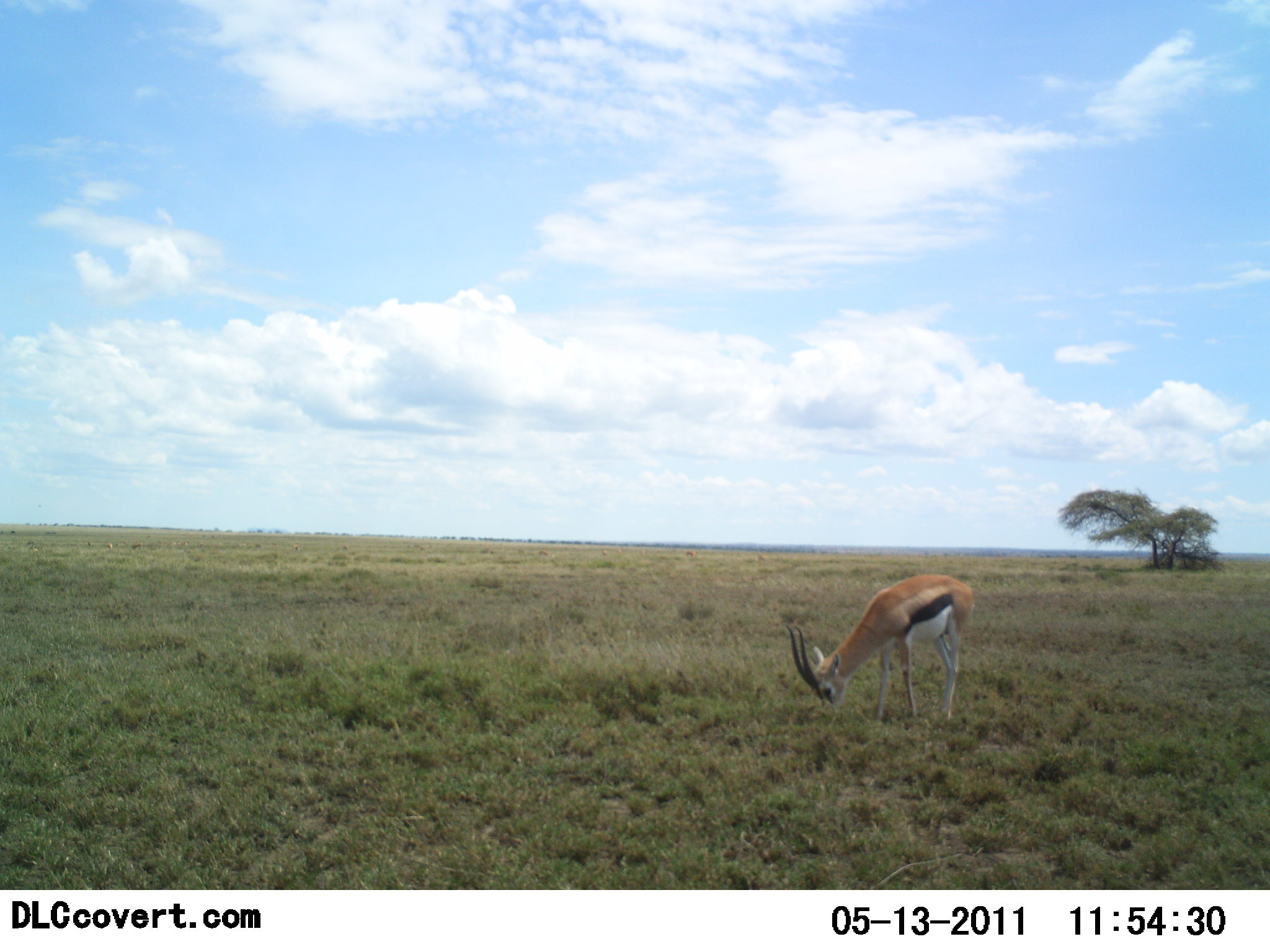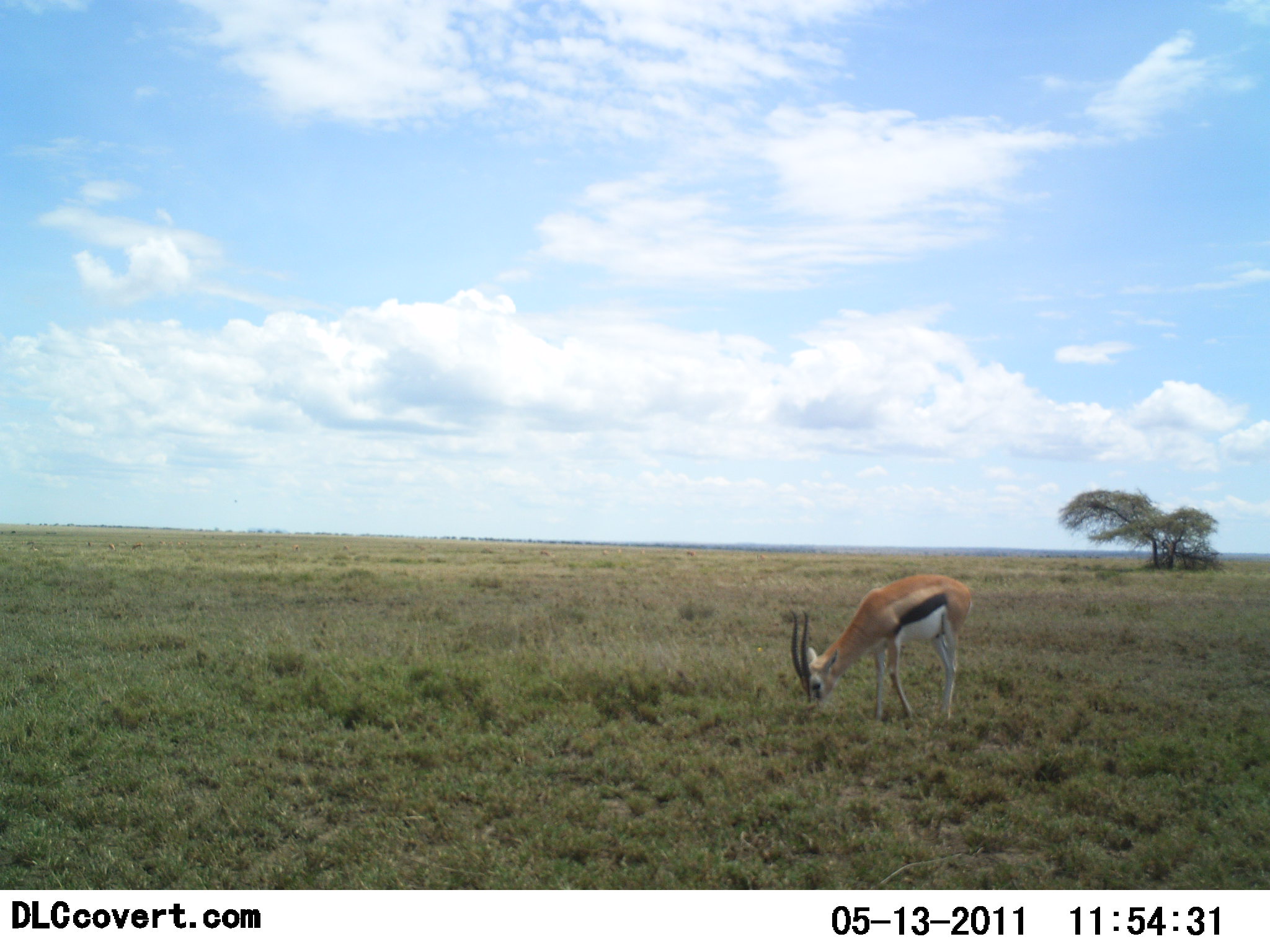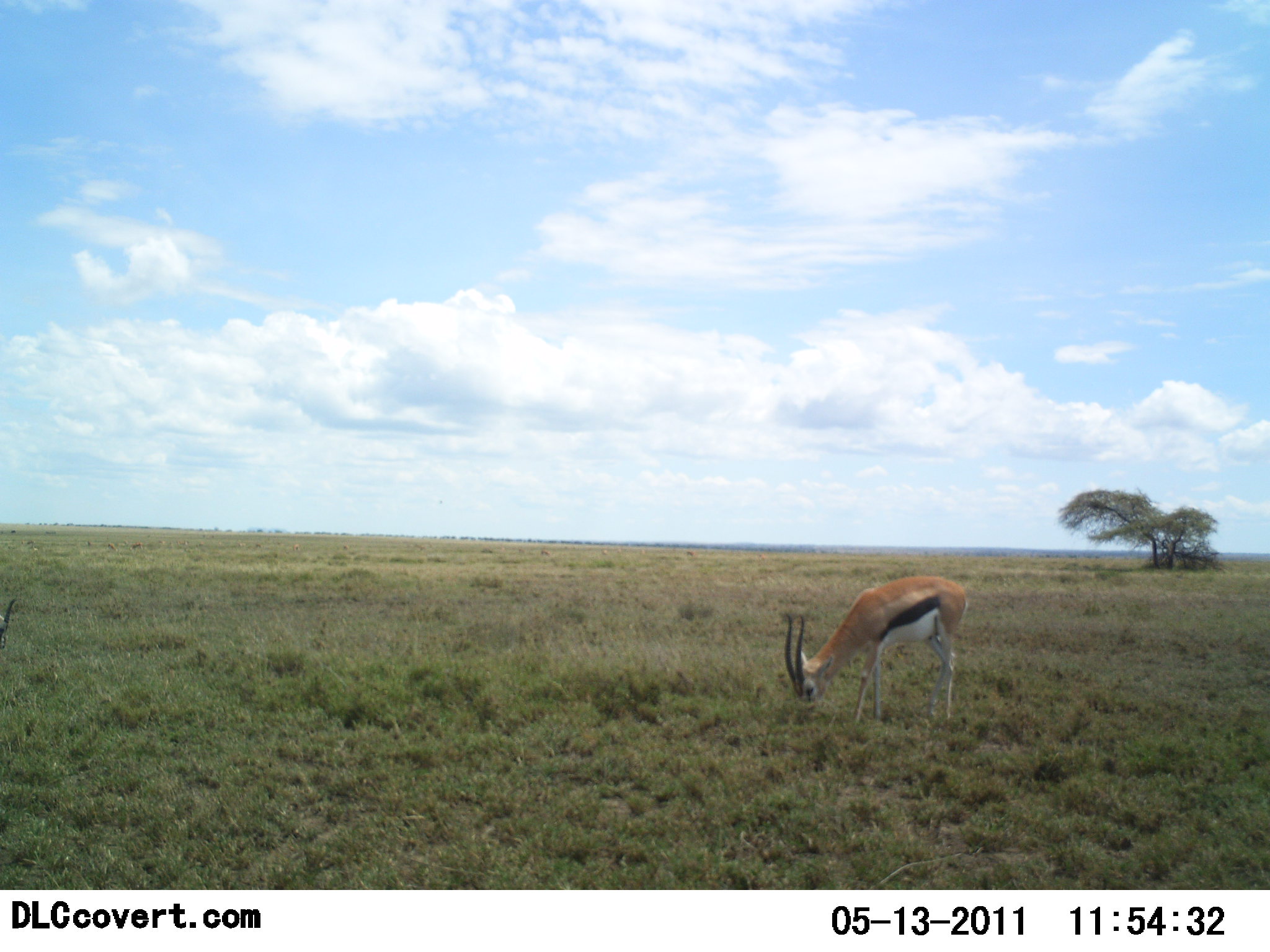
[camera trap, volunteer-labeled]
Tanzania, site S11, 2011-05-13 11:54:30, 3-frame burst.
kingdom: Animalia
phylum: Chordata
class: Mammalia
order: Artiodactyla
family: Bovidae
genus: Eudorcas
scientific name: Eudorcas thomsonii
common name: thomson's gazelle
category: gazellethomsons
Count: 1.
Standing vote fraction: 23%.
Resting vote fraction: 0%.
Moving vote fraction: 0%.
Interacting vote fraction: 0%.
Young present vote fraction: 0%.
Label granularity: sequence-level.